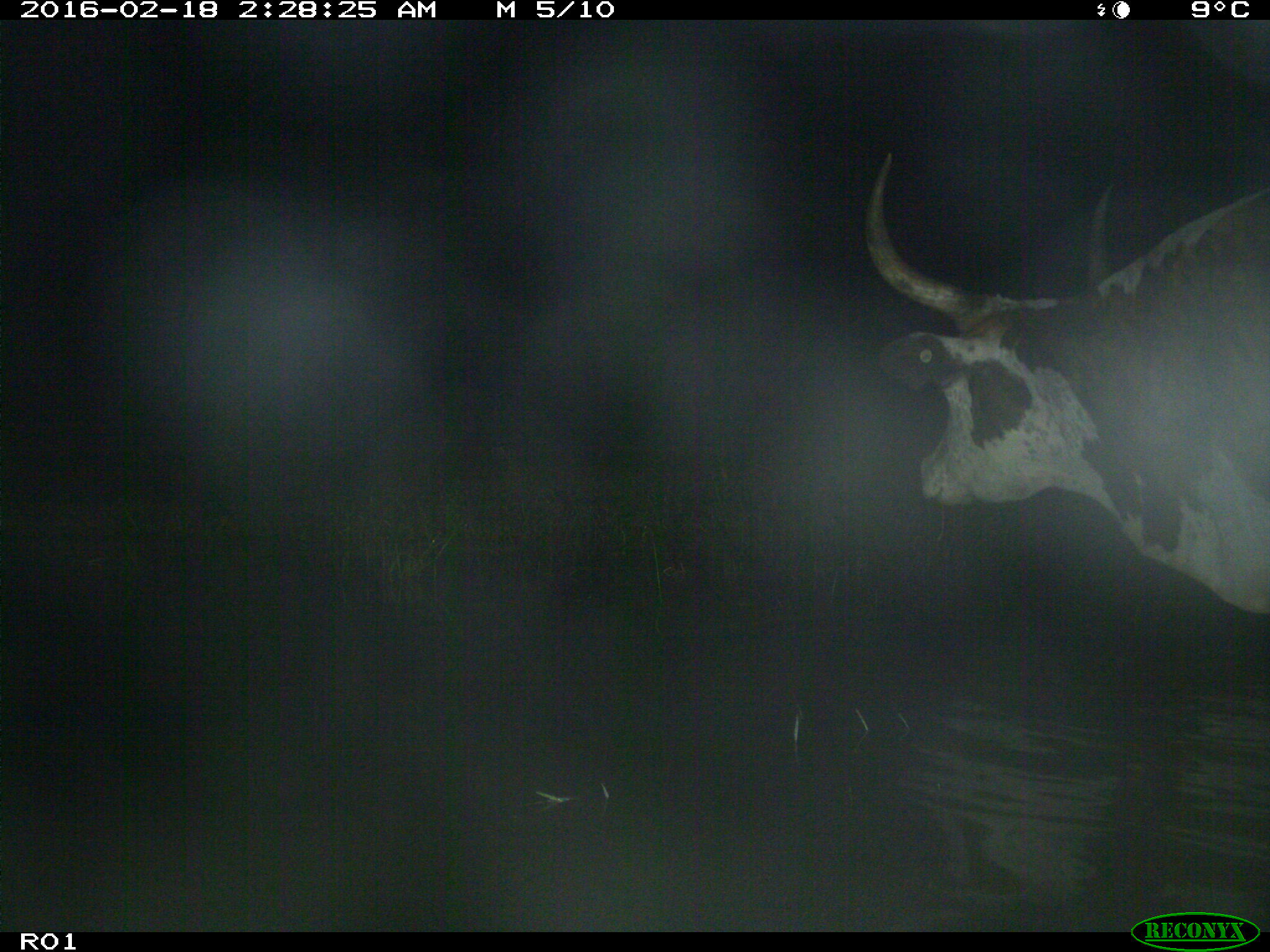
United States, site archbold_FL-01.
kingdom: Animalia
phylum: Chordata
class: Mammalia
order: Artiodactyla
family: Bovidae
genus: Bos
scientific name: Bos taurus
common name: domestic cow